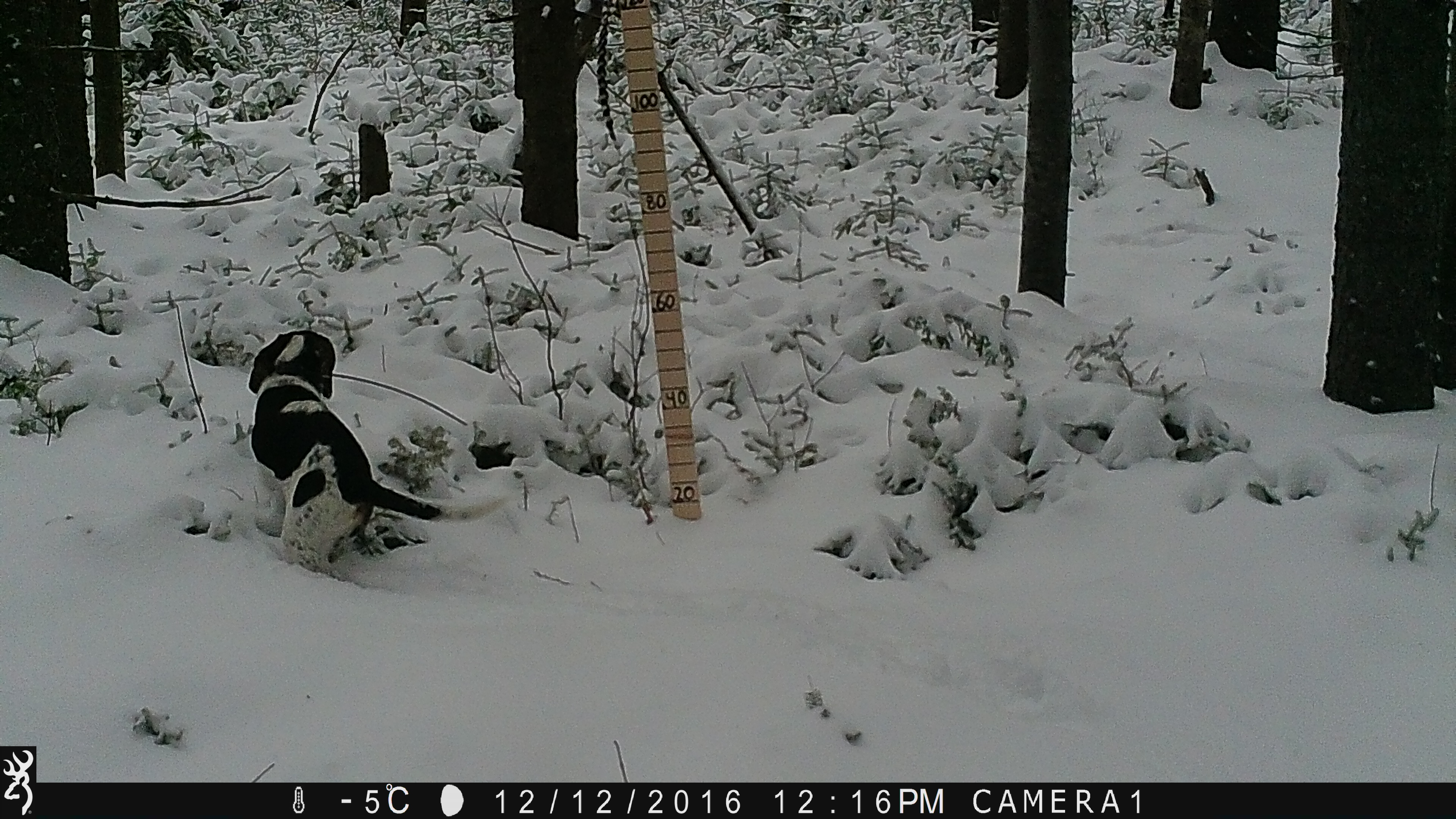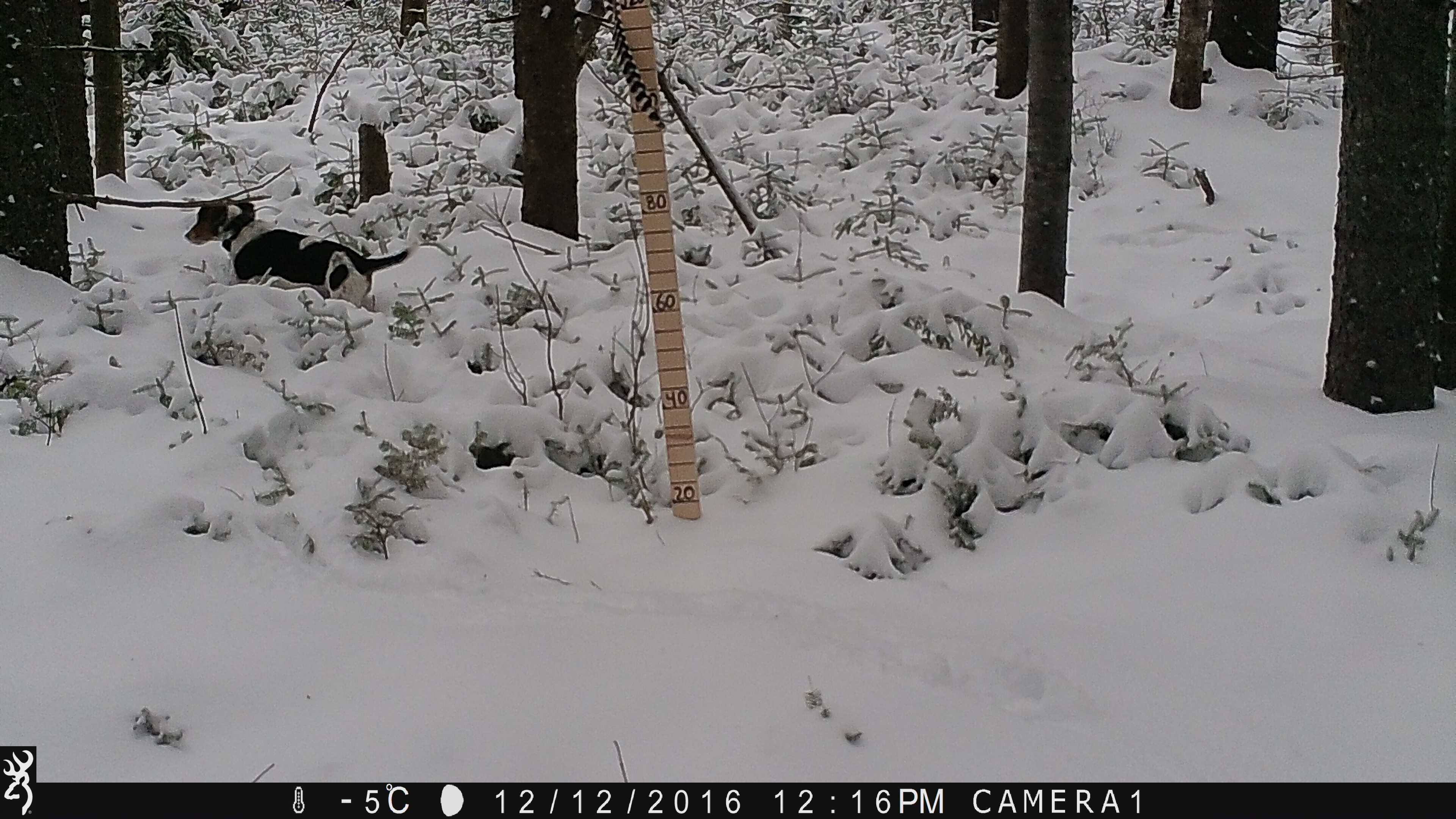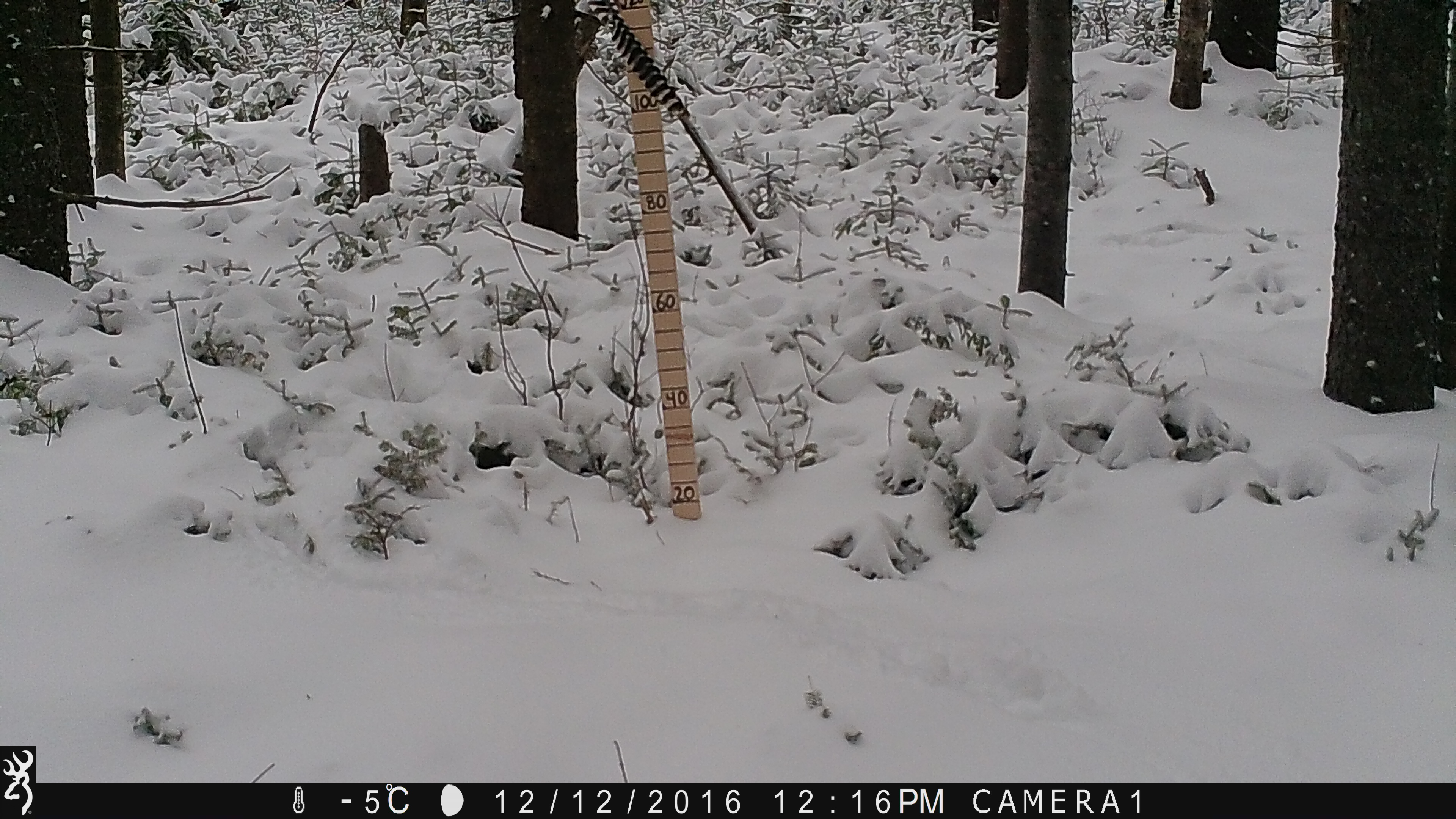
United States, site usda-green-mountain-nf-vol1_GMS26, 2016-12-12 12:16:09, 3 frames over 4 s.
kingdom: Animalia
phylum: Chordata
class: Mammalia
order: Carnivora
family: Canidae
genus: Canis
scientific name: Canis familiaris familiaris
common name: domestic dog